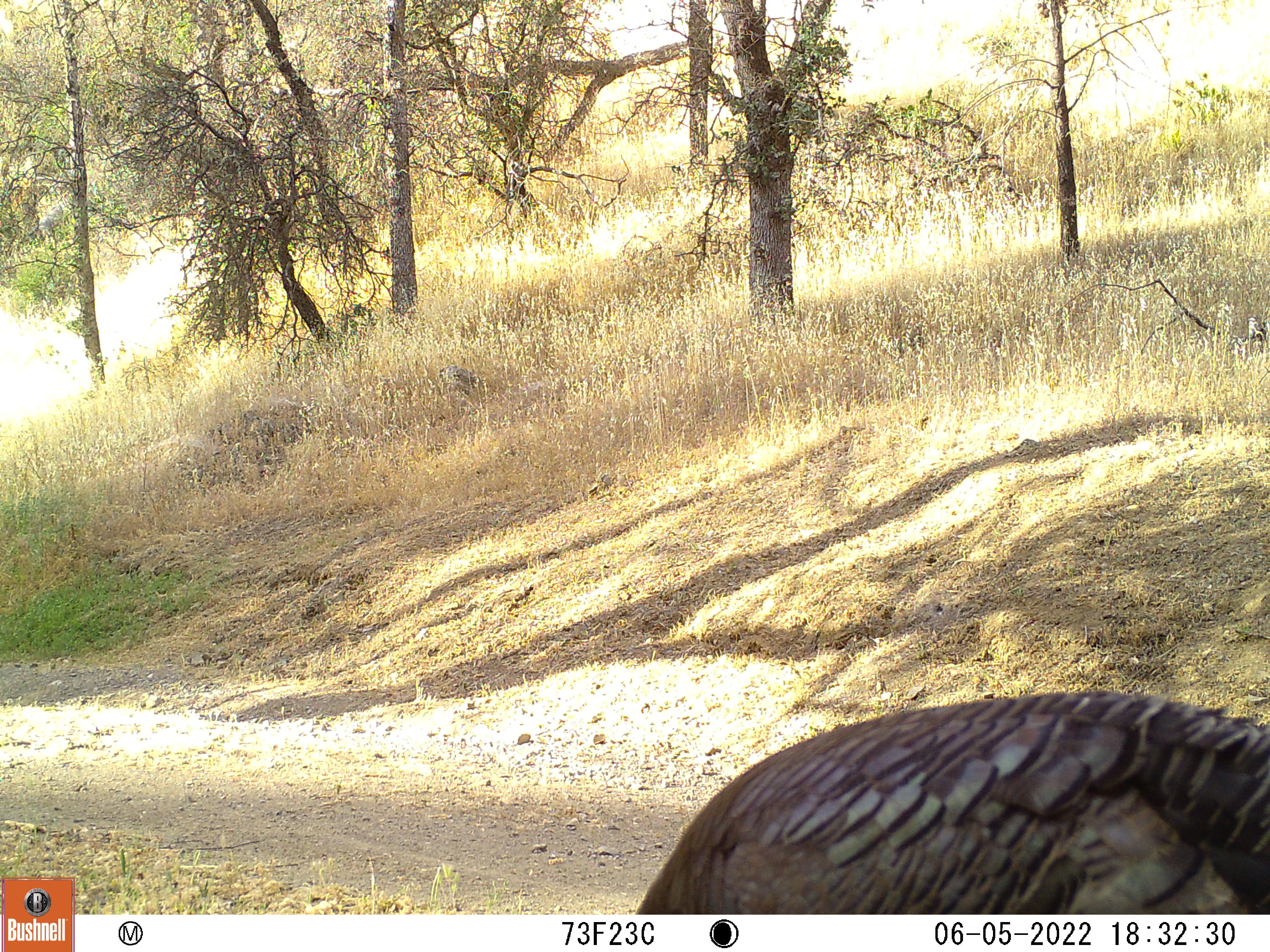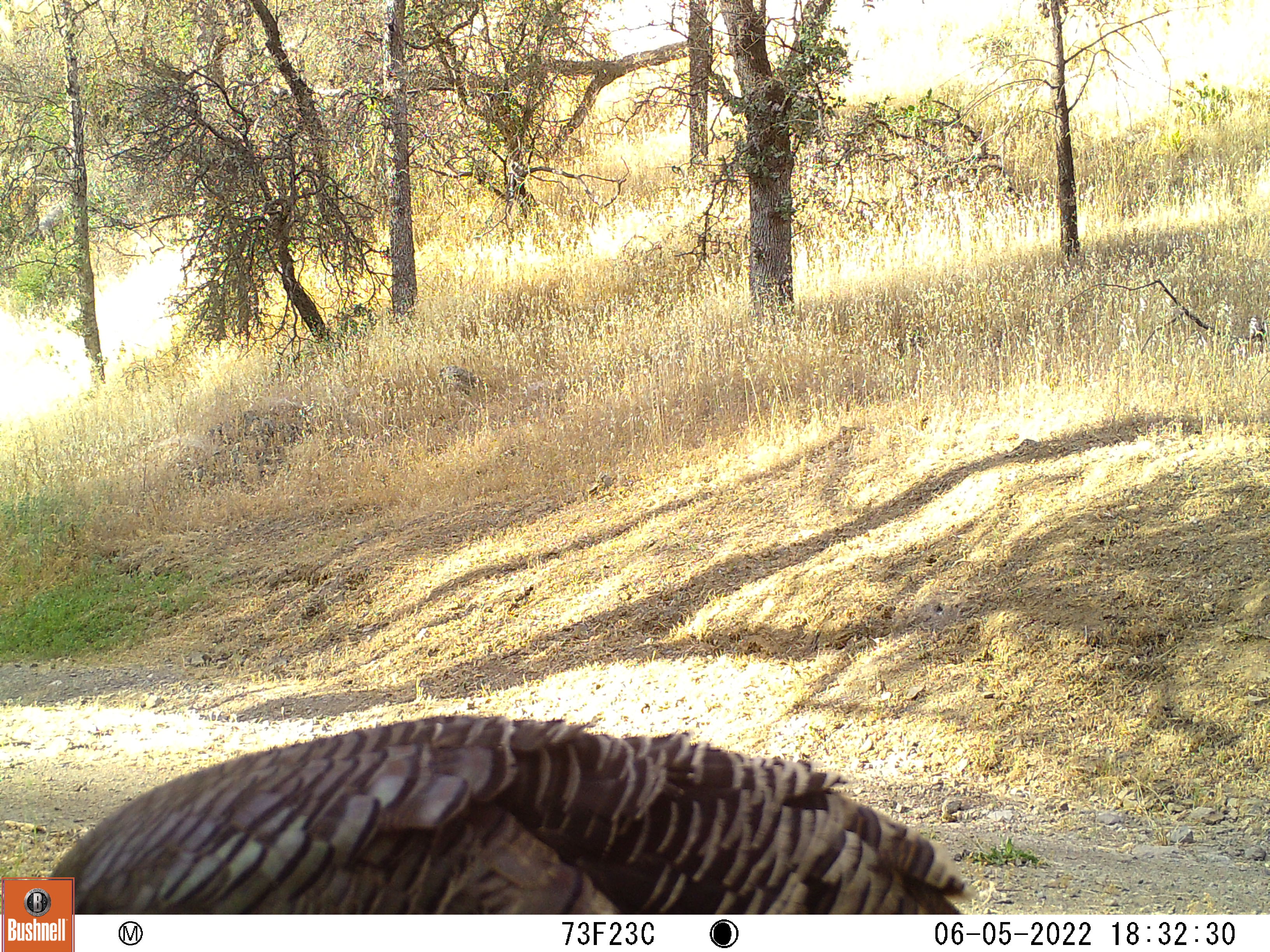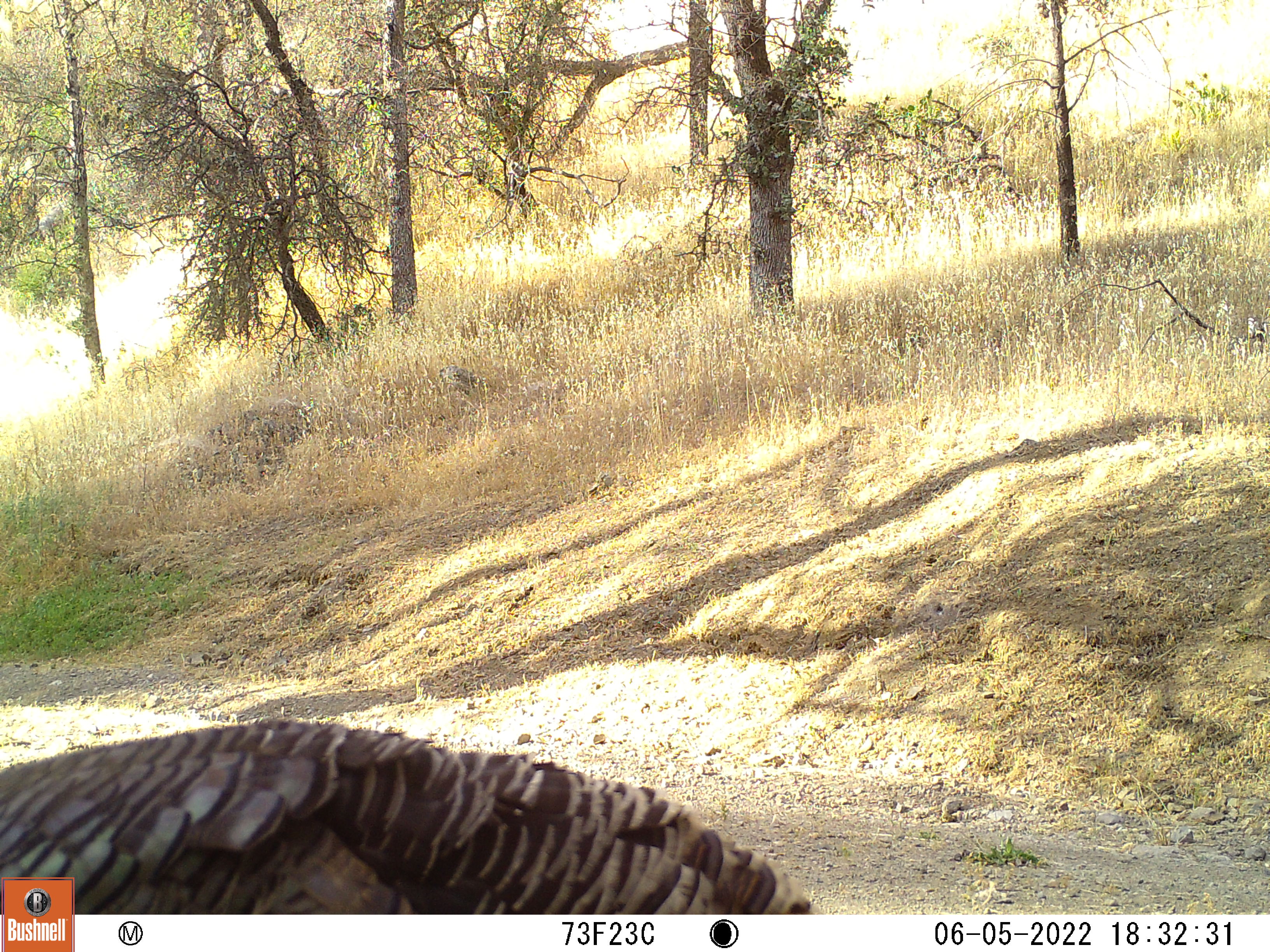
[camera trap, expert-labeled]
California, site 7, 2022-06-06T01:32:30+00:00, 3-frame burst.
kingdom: Animalia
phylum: Chordata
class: Aves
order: Galliformes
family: Phasianidae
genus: Meleagris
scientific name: Meleagris gallopavo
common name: turkey